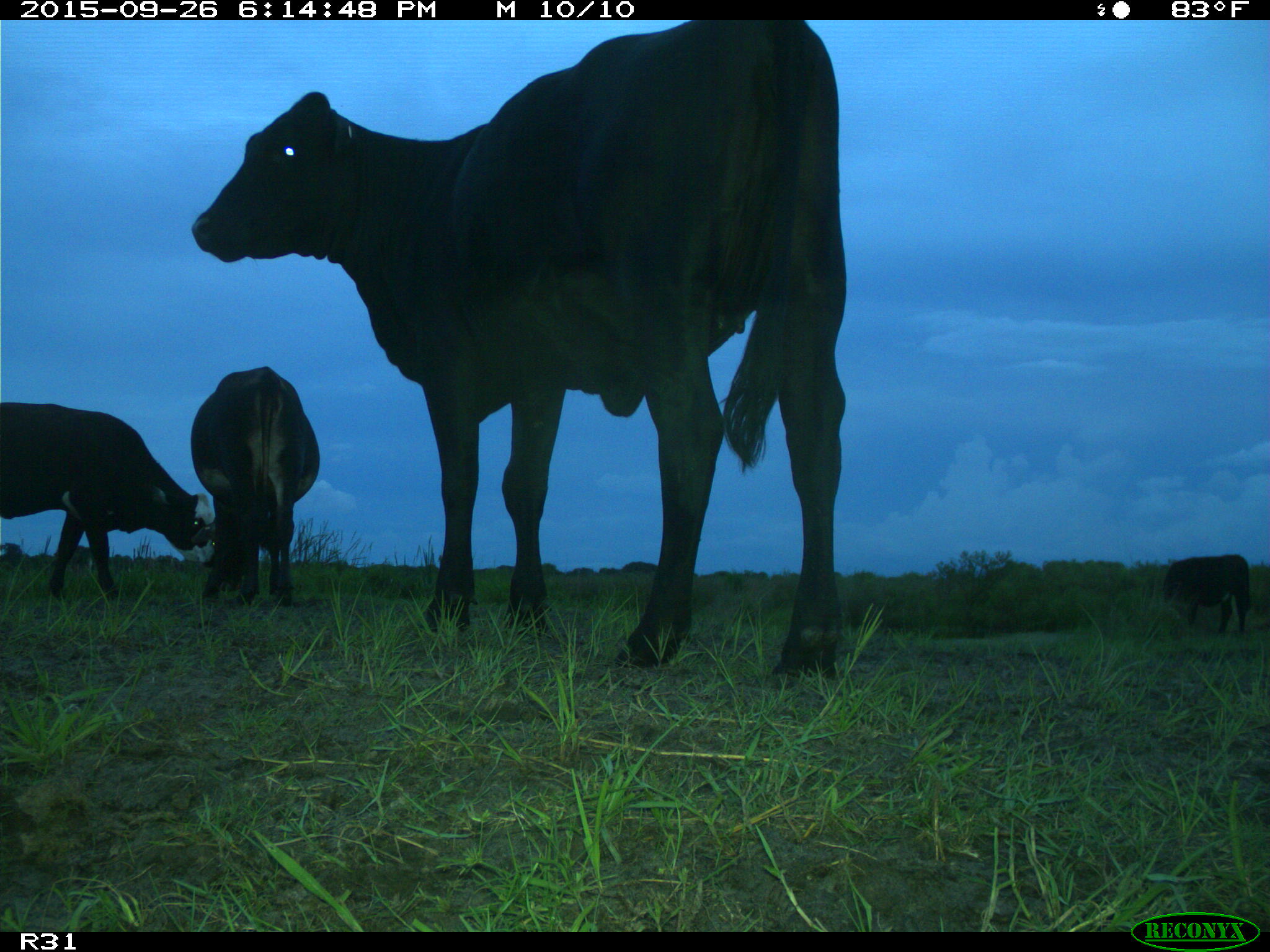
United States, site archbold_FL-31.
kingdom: Animalia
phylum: Chordata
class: Mammalia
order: Artiodactyla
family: Bovidae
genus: Bos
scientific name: Bos taurus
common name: domestic cow